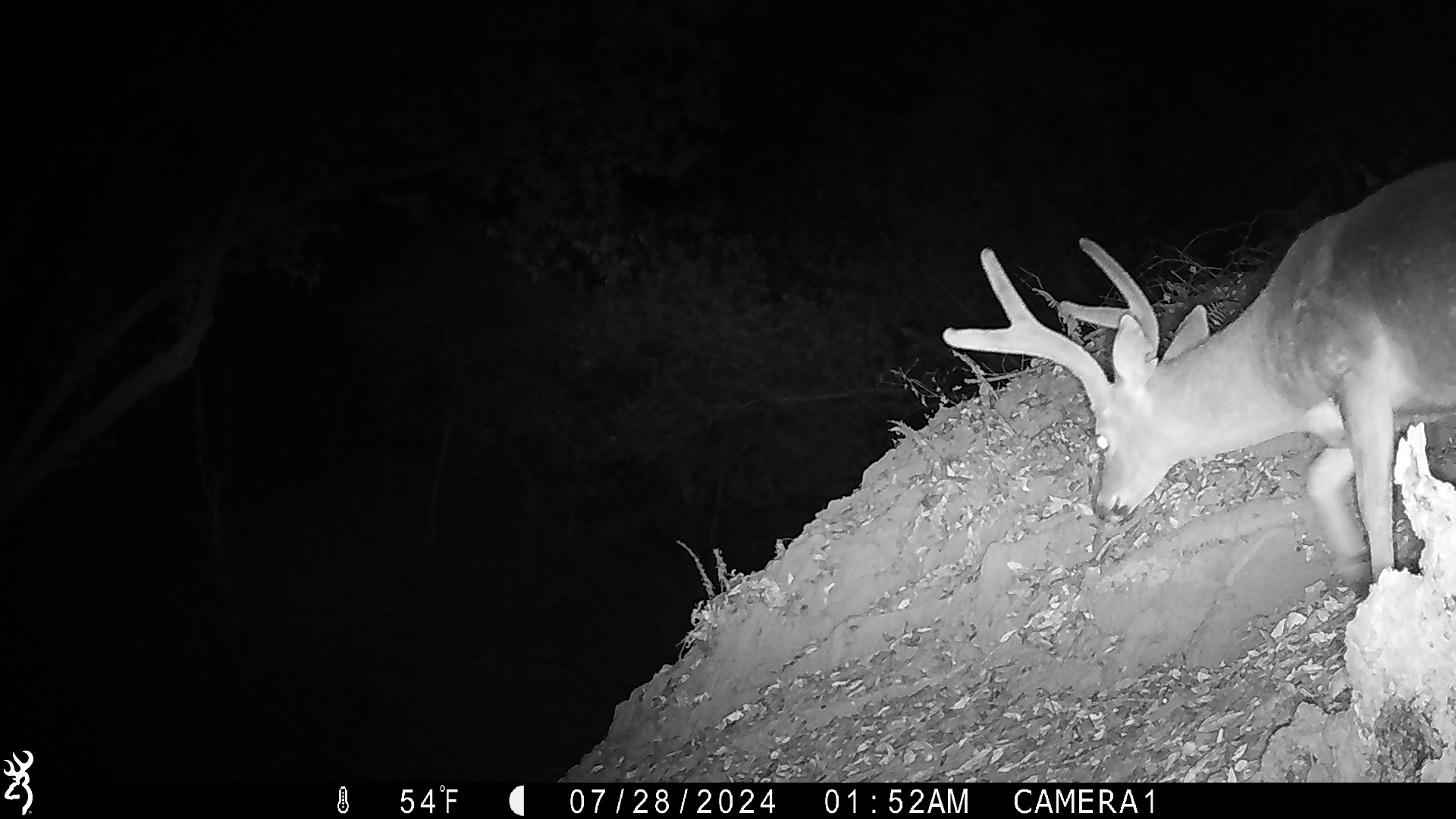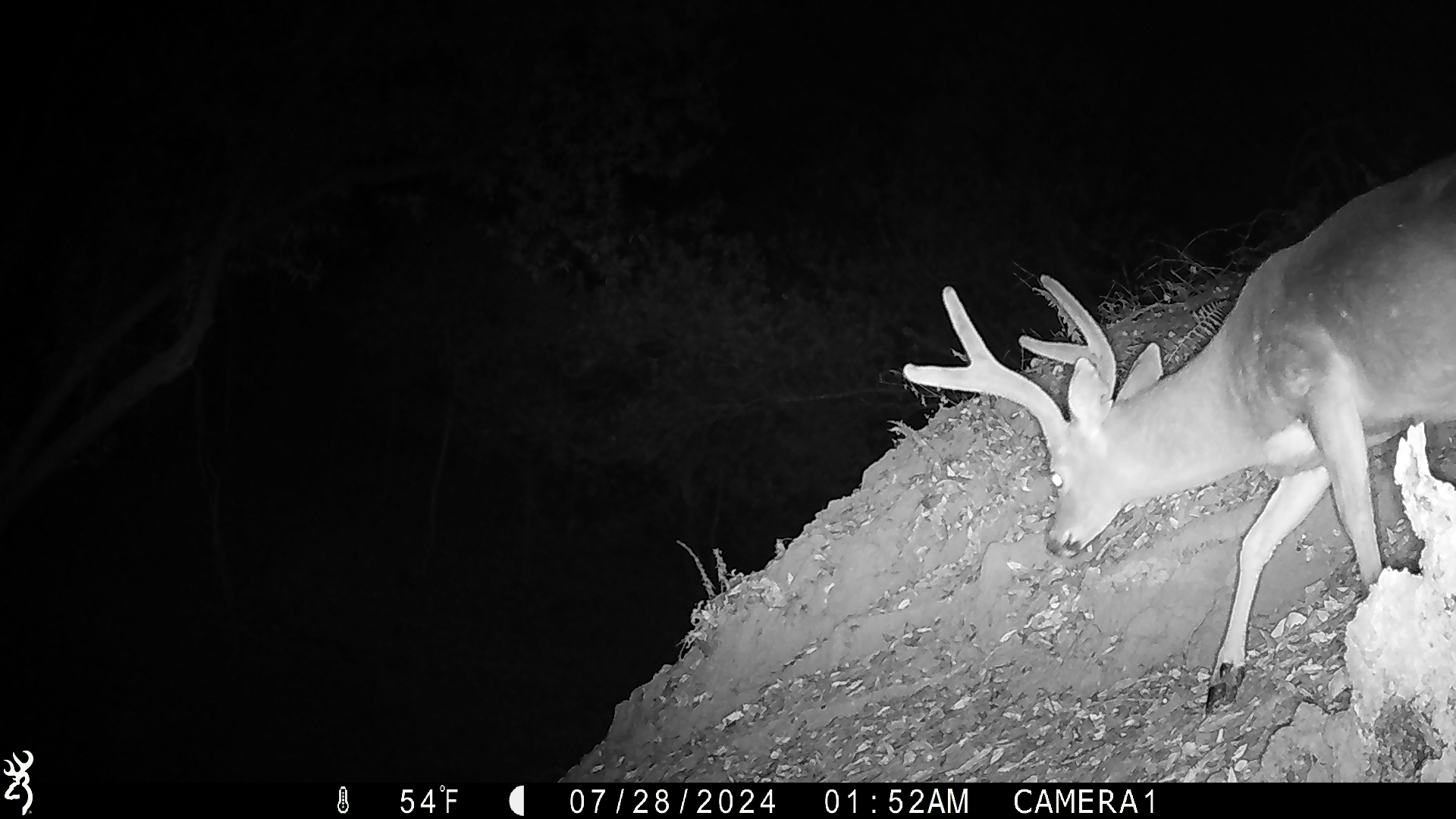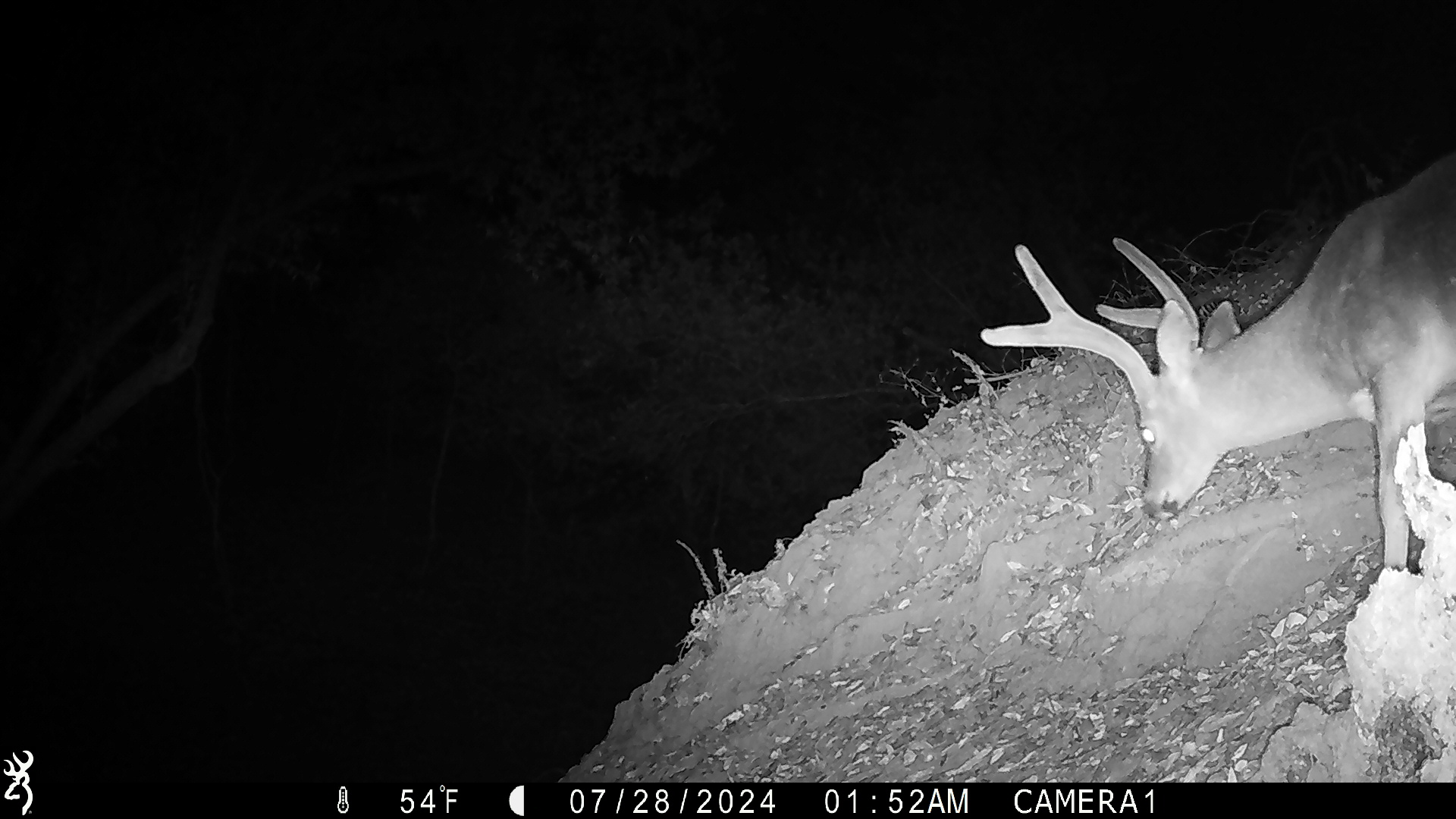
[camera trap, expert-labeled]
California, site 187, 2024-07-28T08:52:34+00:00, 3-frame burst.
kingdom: Animalia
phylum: Chordata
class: Mammalia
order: Artiodactyla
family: Cervidae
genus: Odocoileus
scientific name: Odocoileus hemionus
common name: mule deer